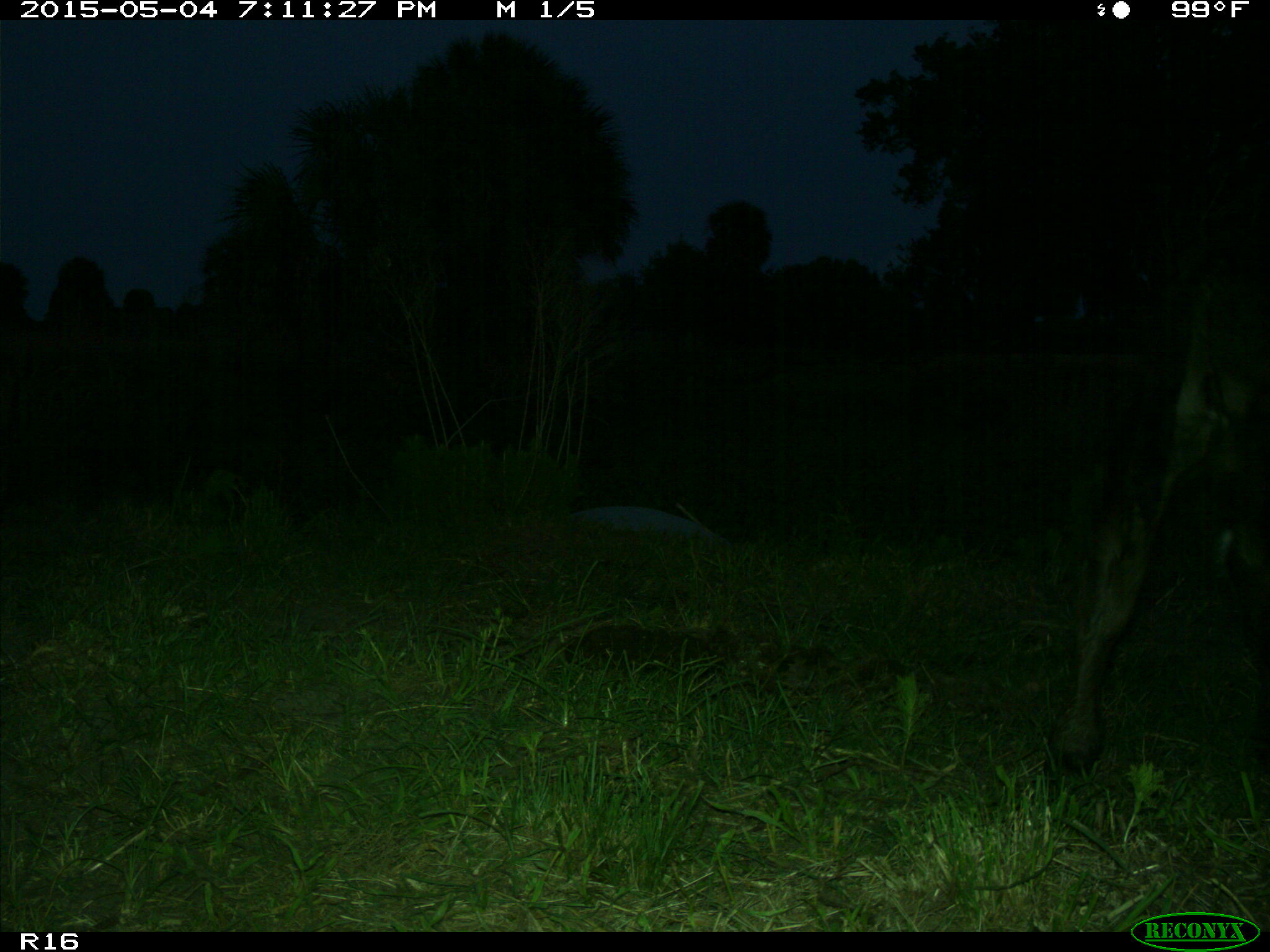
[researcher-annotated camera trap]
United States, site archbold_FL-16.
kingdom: Animalia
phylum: Chordata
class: Mammalia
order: Artiodactyla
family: Bovidae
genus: Bos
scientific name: Bos taurus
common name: domestic cow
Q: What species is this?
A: Bos taurus (domestic cow).